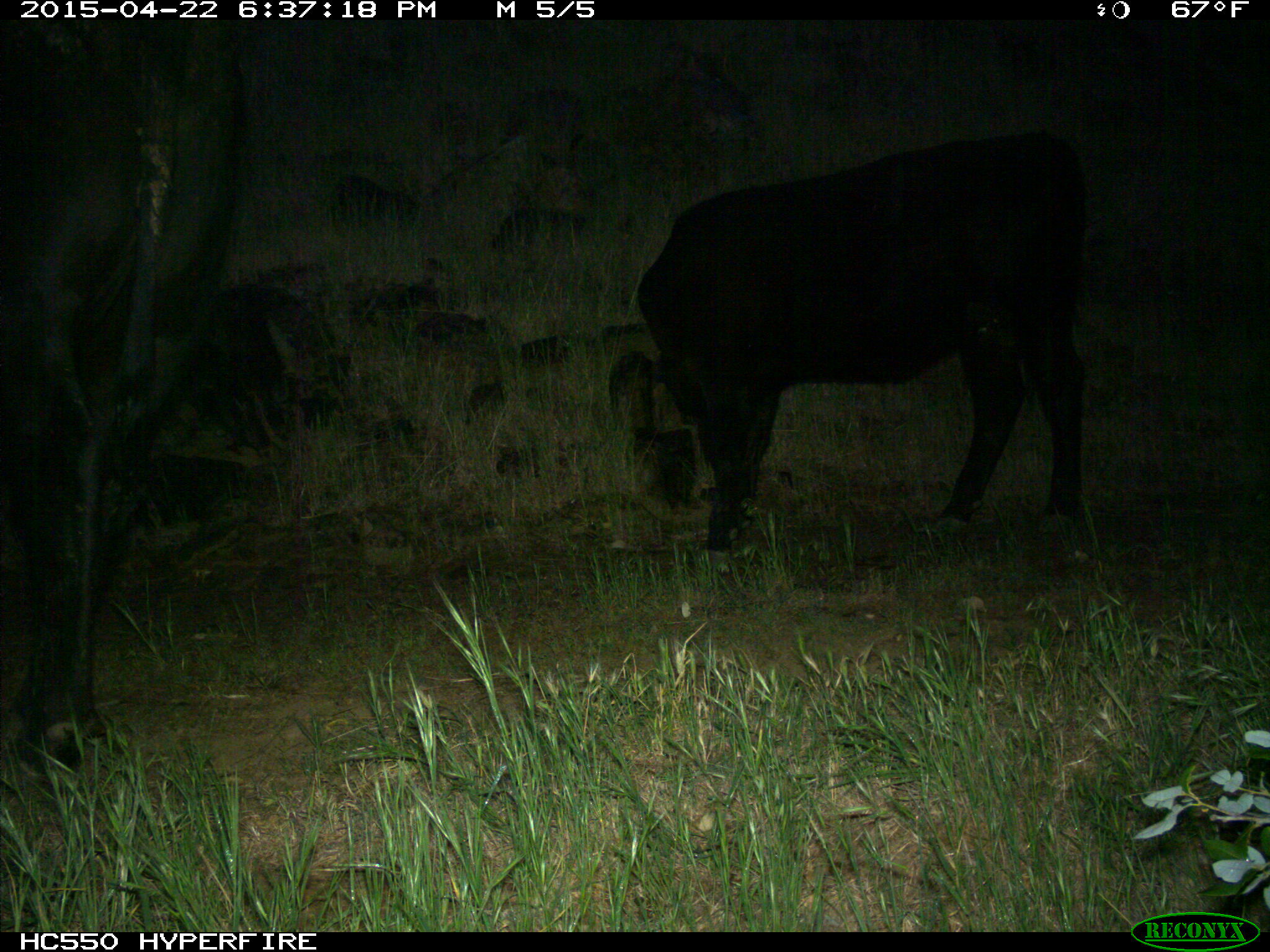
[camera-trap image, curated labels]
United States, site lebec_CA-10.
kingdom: Animalia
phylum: Chordata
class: Mammalia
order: Artiodactyla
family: Bovidae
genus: Bos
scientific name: Bos taurus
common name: domestic cow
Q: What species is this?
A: Bos taurus (domestic cow).